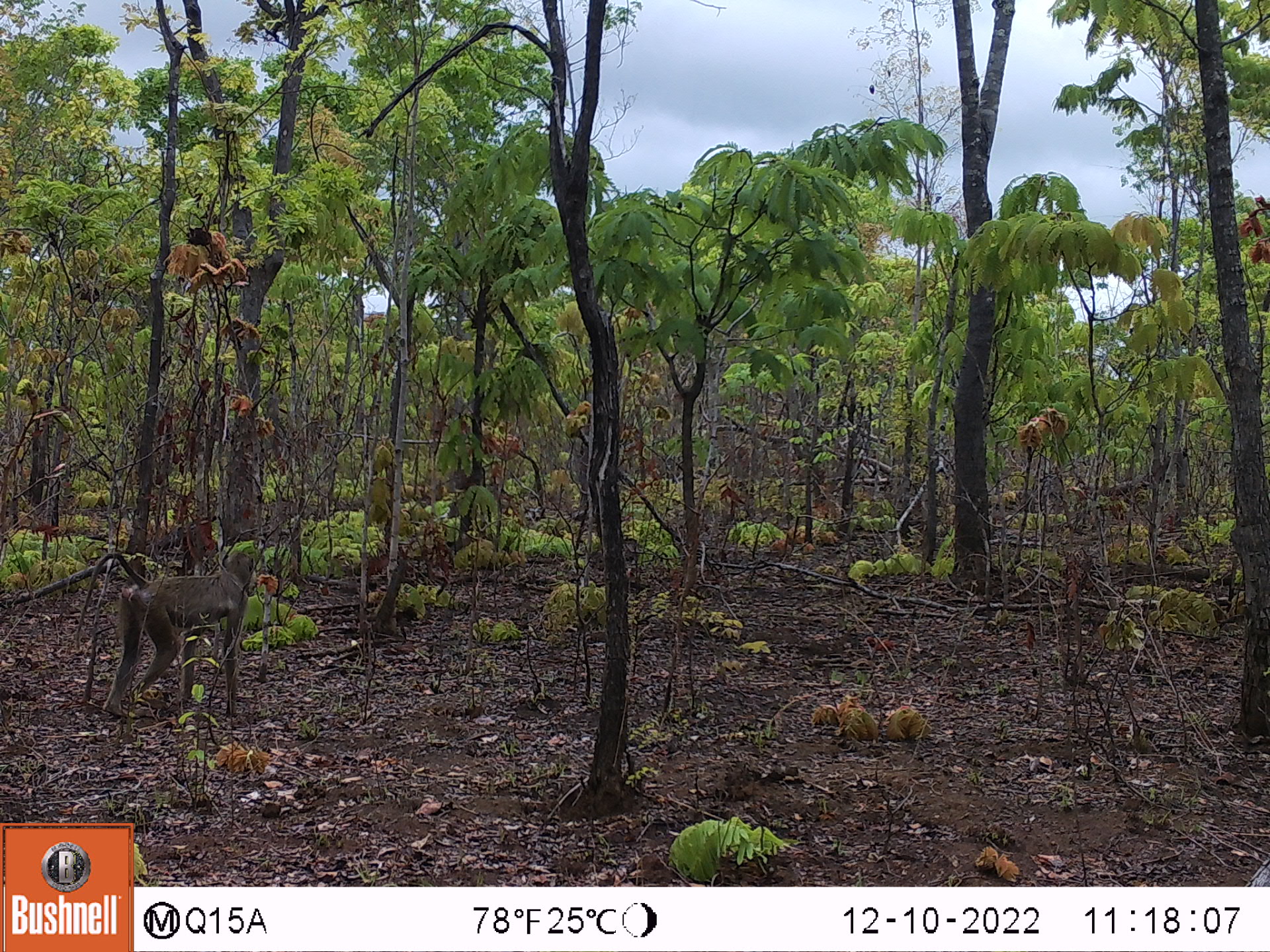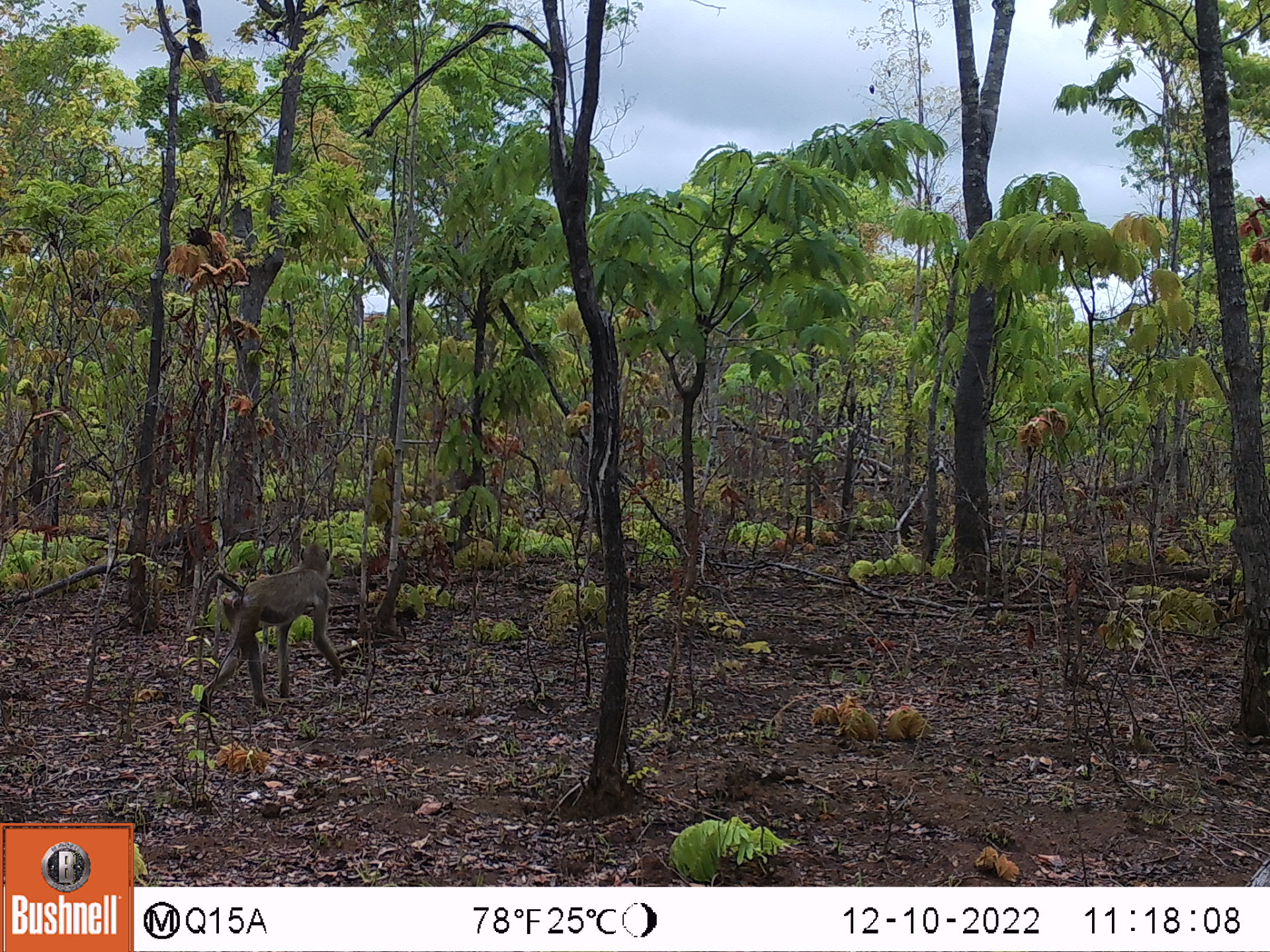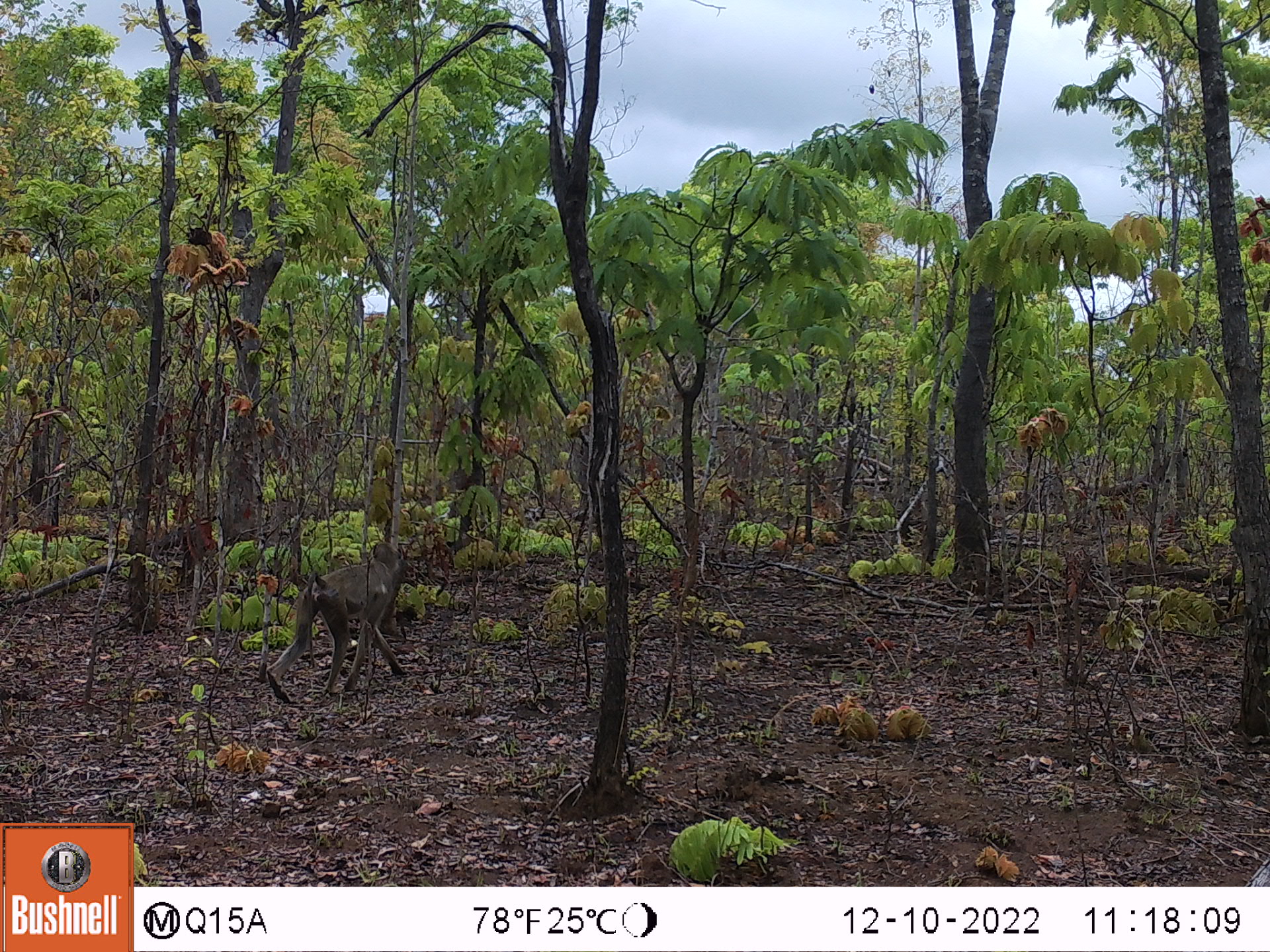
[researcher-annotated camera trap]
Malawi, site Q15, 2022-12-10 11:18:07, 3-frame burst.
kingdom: Animalia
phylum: Chordata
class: Mammalia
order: Primates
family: Cercopithecidae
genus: Papio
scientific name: Papio cynocephalus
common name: yellow baboon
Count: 1.